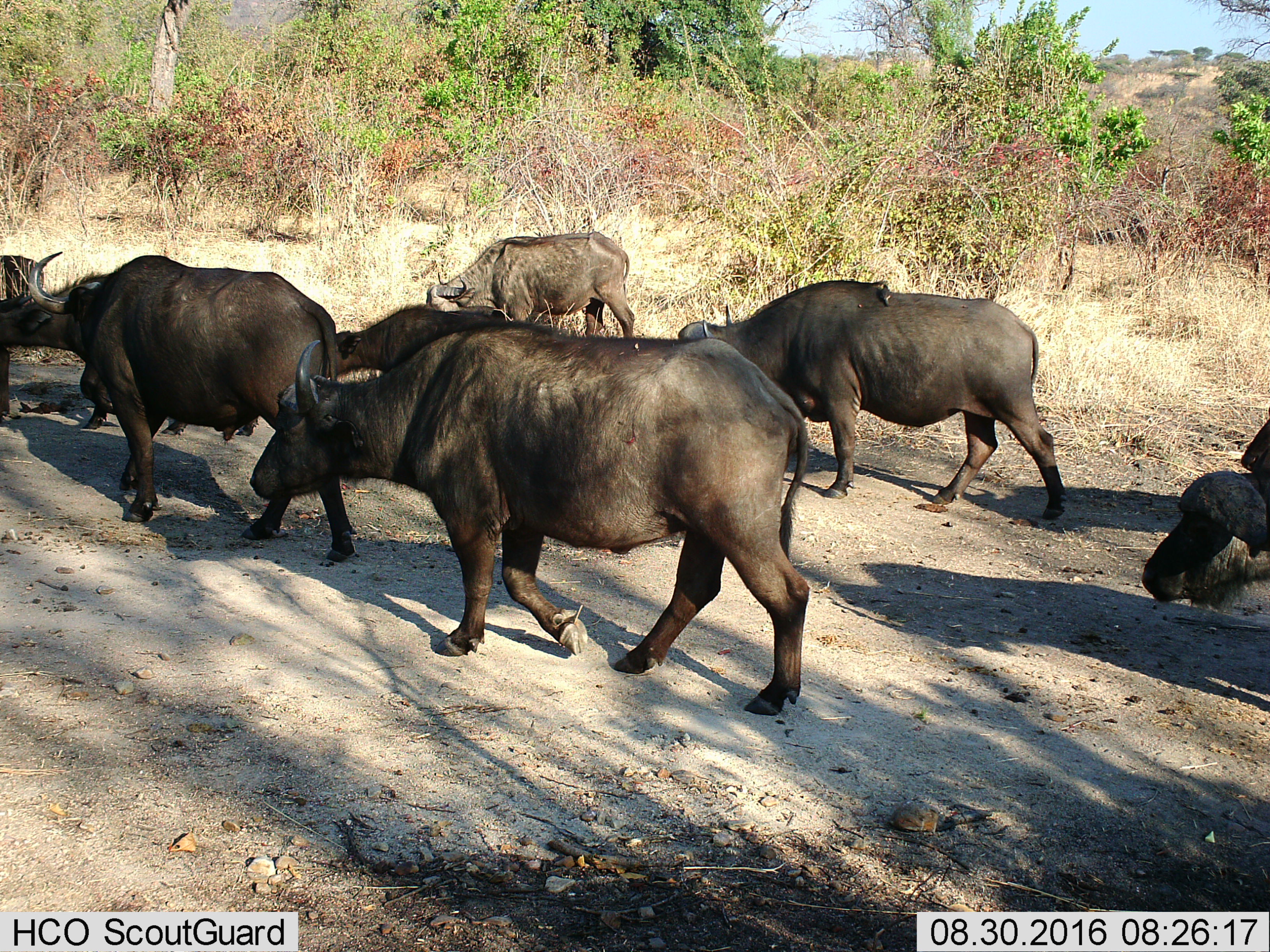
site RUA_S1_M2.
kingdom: Animalia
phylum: Chordata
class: Mammalia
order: Artiodactyla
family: Bovidae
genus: Syncerus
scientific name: Syncerus caffer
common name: african buffalo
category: buffalo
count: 9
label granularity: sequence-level